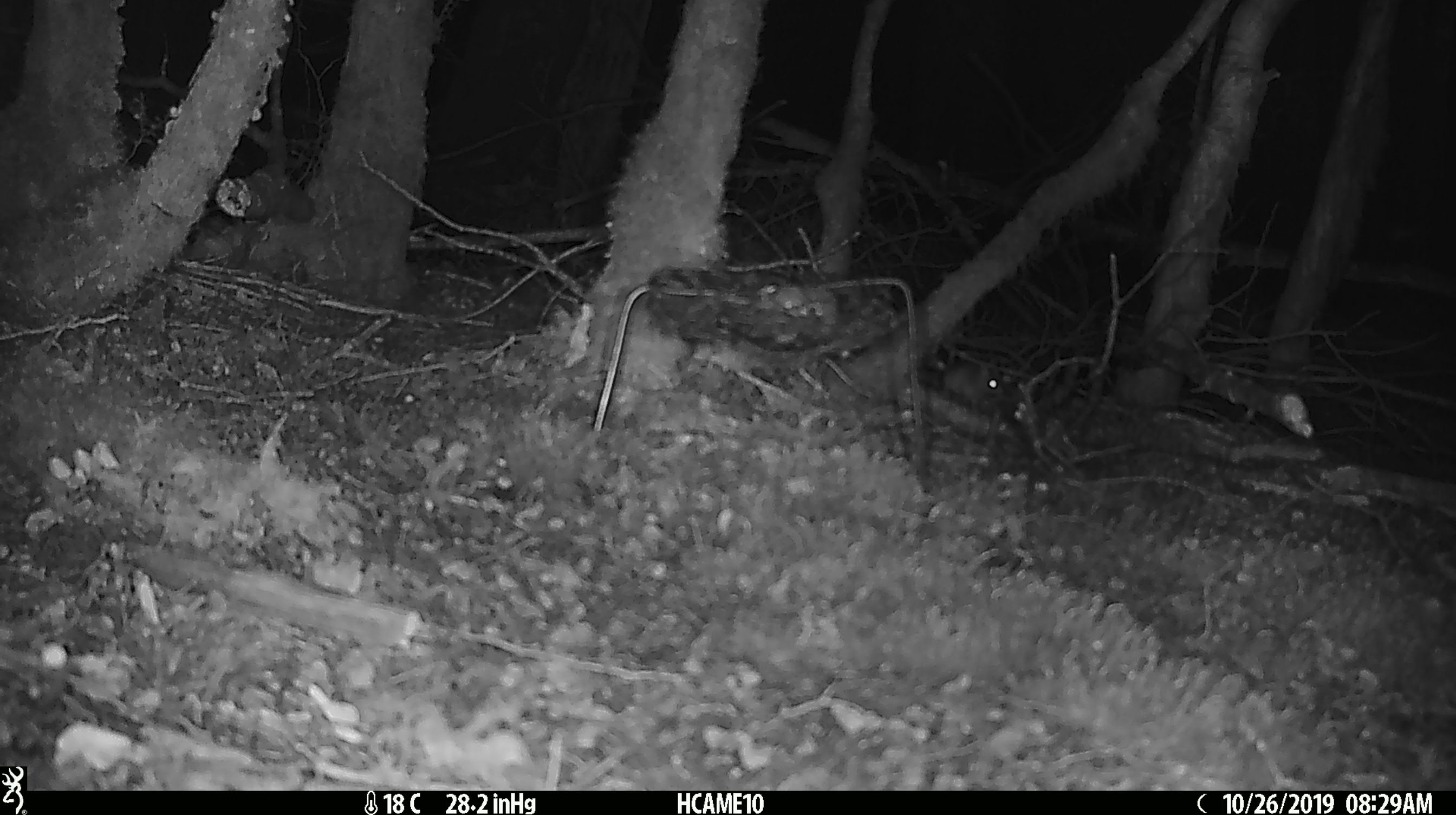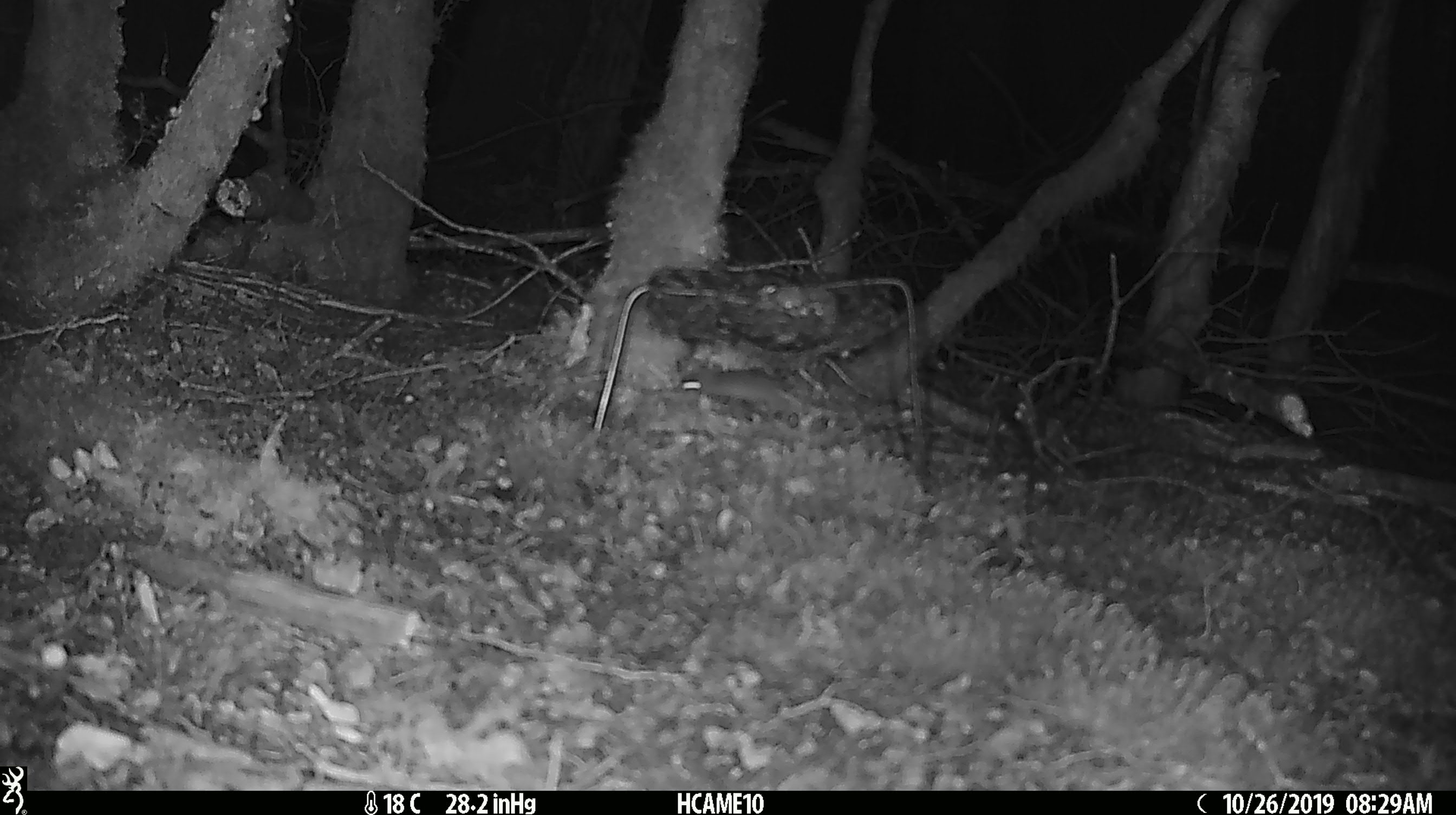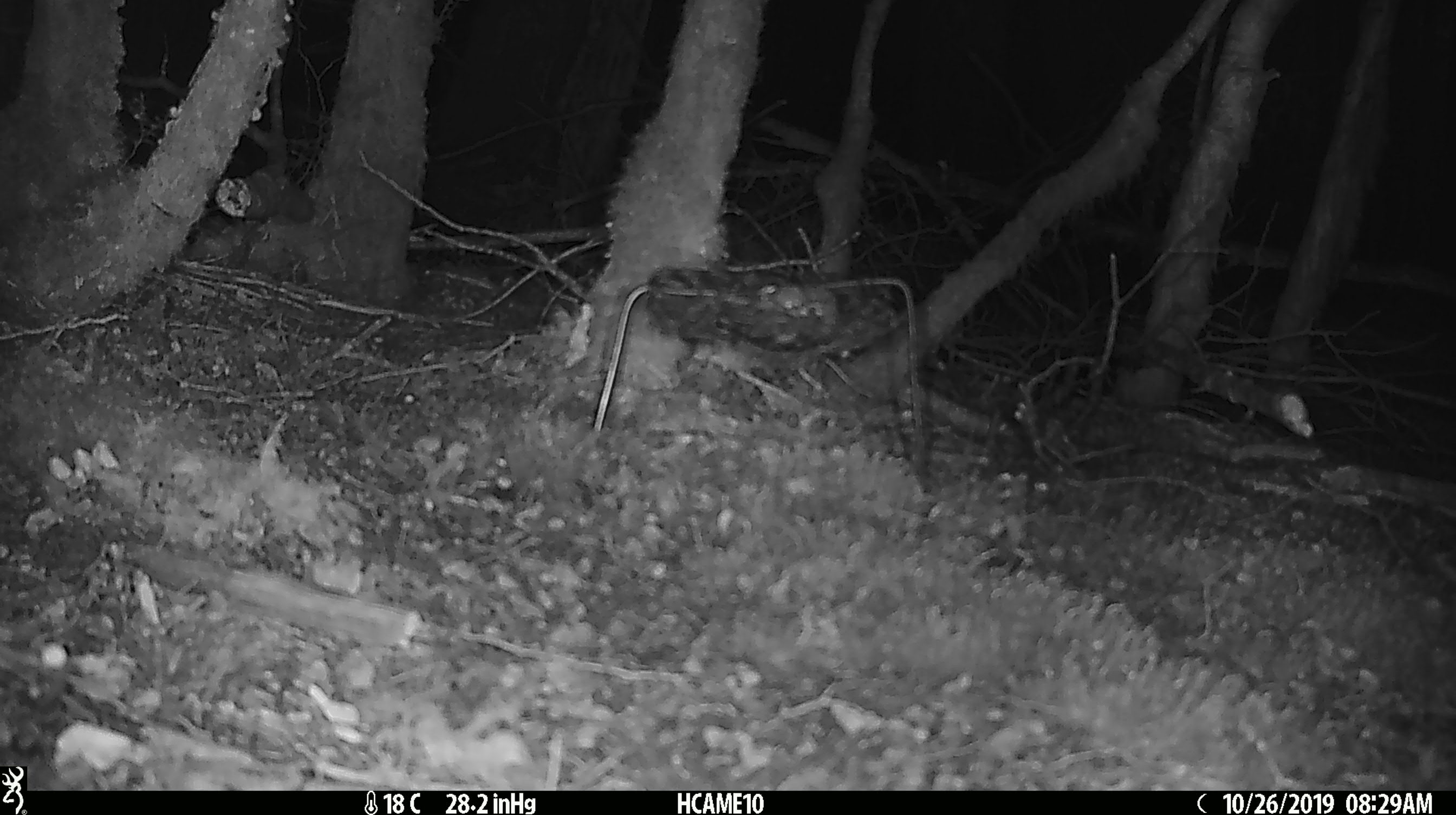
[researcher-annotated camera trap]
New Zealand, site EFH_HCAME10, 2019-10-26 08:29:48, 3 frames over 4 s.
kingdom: Animalia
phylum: Chordata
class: Mammalia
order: Rodentia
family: Muridae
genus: Mus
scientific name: Mus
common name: mouse